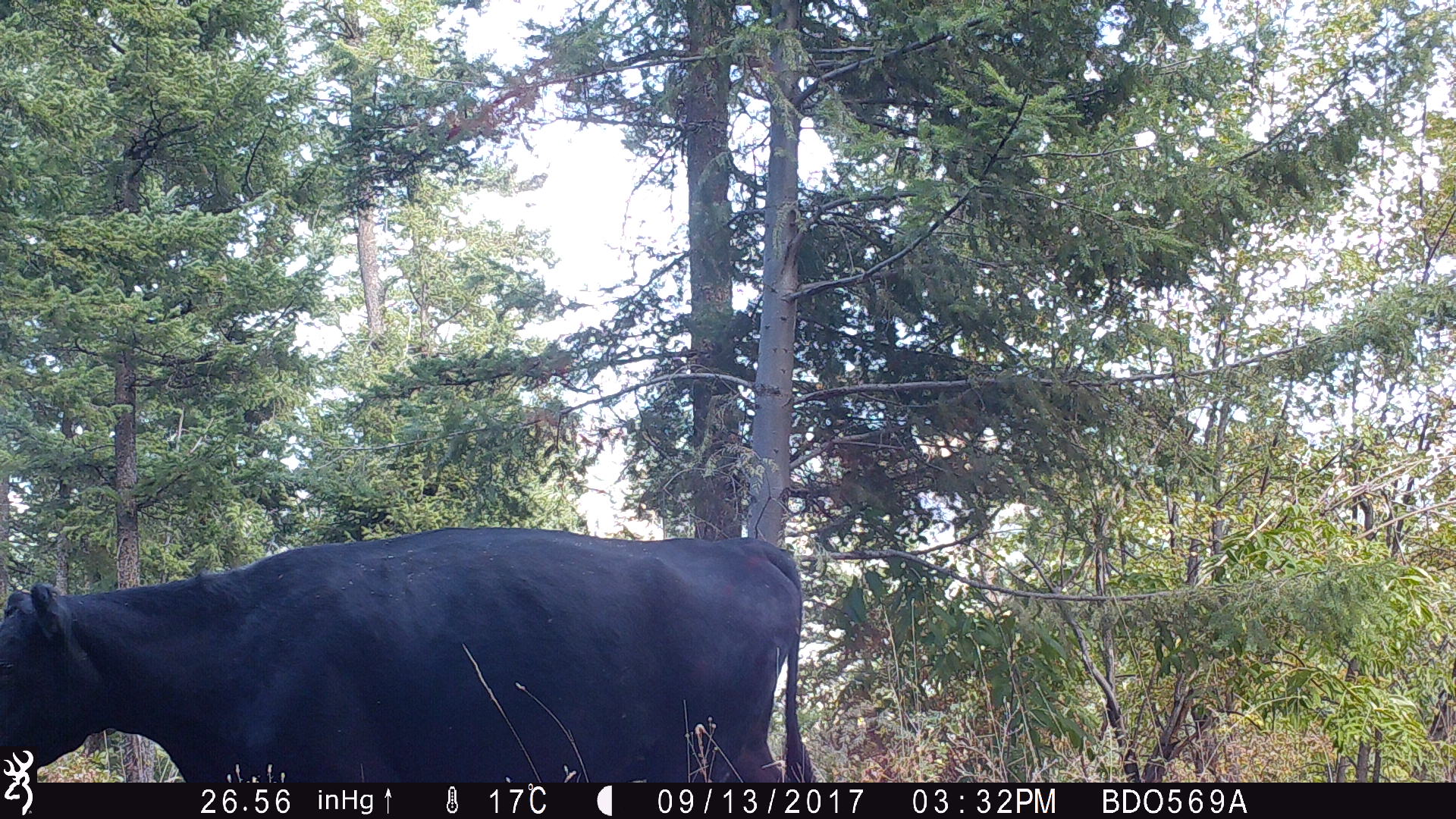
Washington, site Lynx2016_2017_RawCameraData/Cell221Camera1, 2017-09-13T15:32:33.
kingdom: Animalia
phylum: Chordata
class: Mammalia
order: Artiodactyla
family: Bovidae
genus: Bos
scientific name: Bos taurus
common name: domestic cattle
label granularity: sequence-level